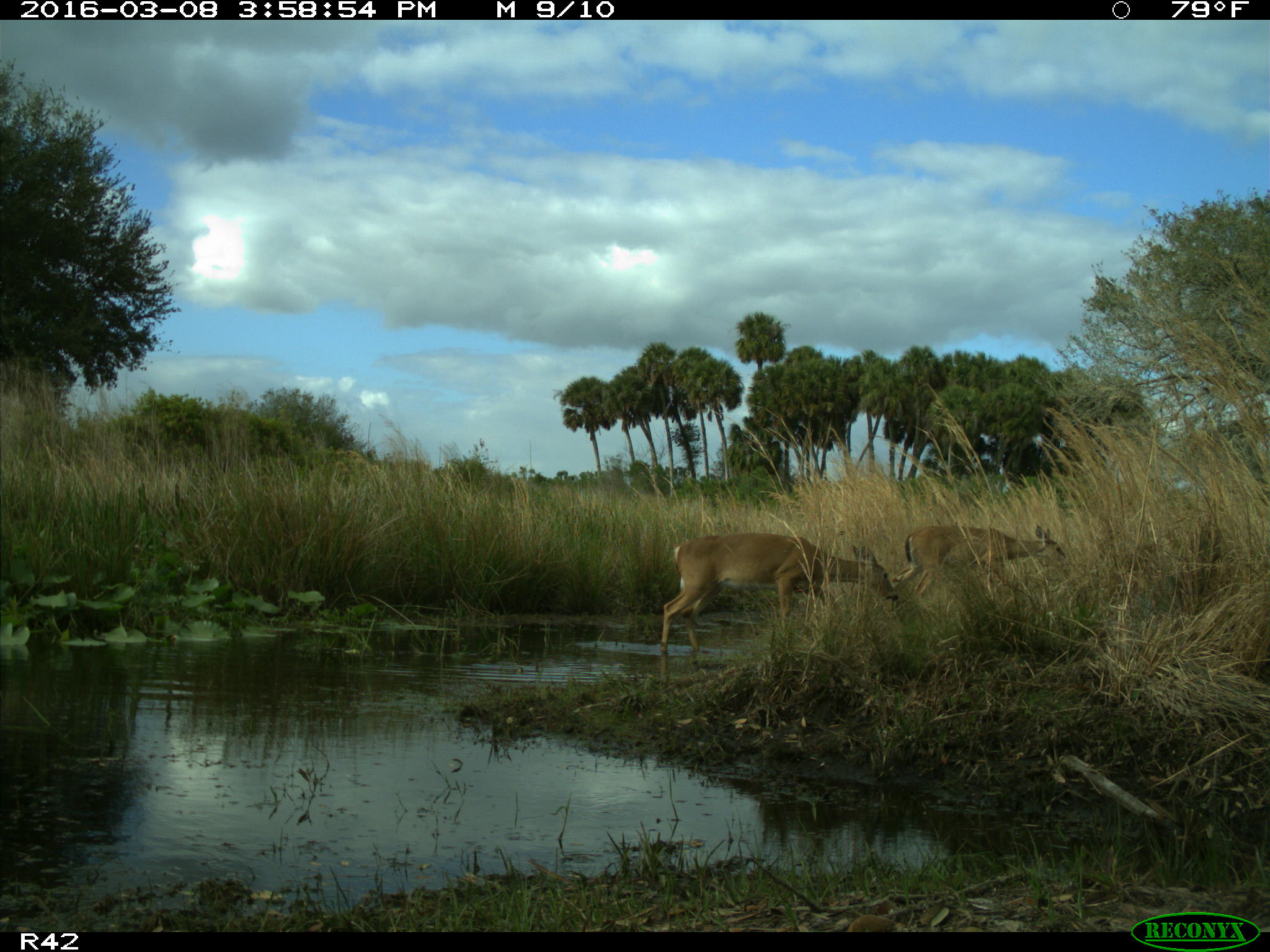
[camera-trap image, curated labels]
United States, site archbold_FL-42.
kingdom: Animalia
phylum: Chordata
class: Mammalia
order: Artiodactyla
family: Cervidae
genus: Odocoileus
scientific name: Odocoileus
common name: deer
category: unidentified deer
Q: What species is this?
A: Unidentified deer (deer) (Odocoileus).